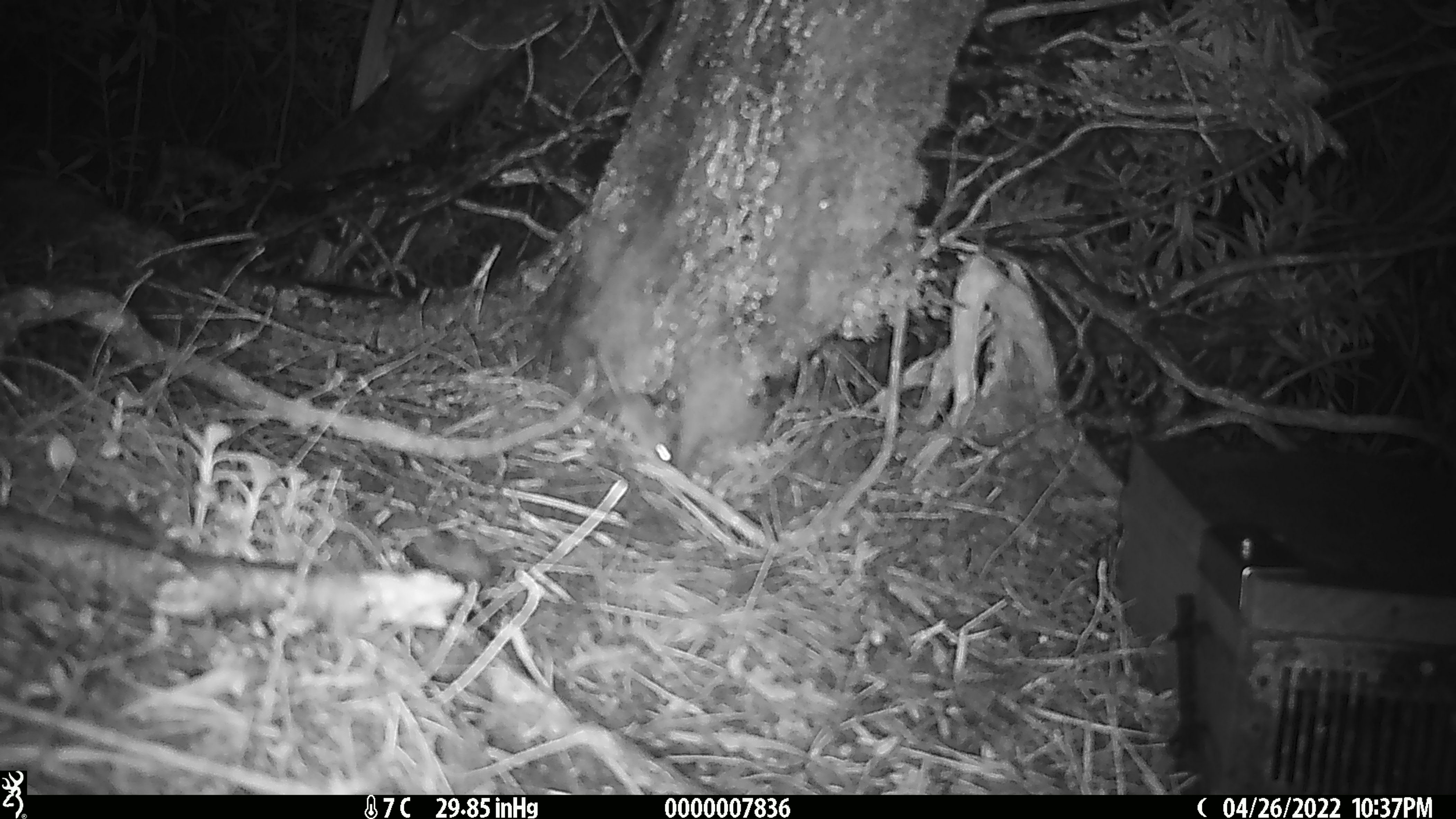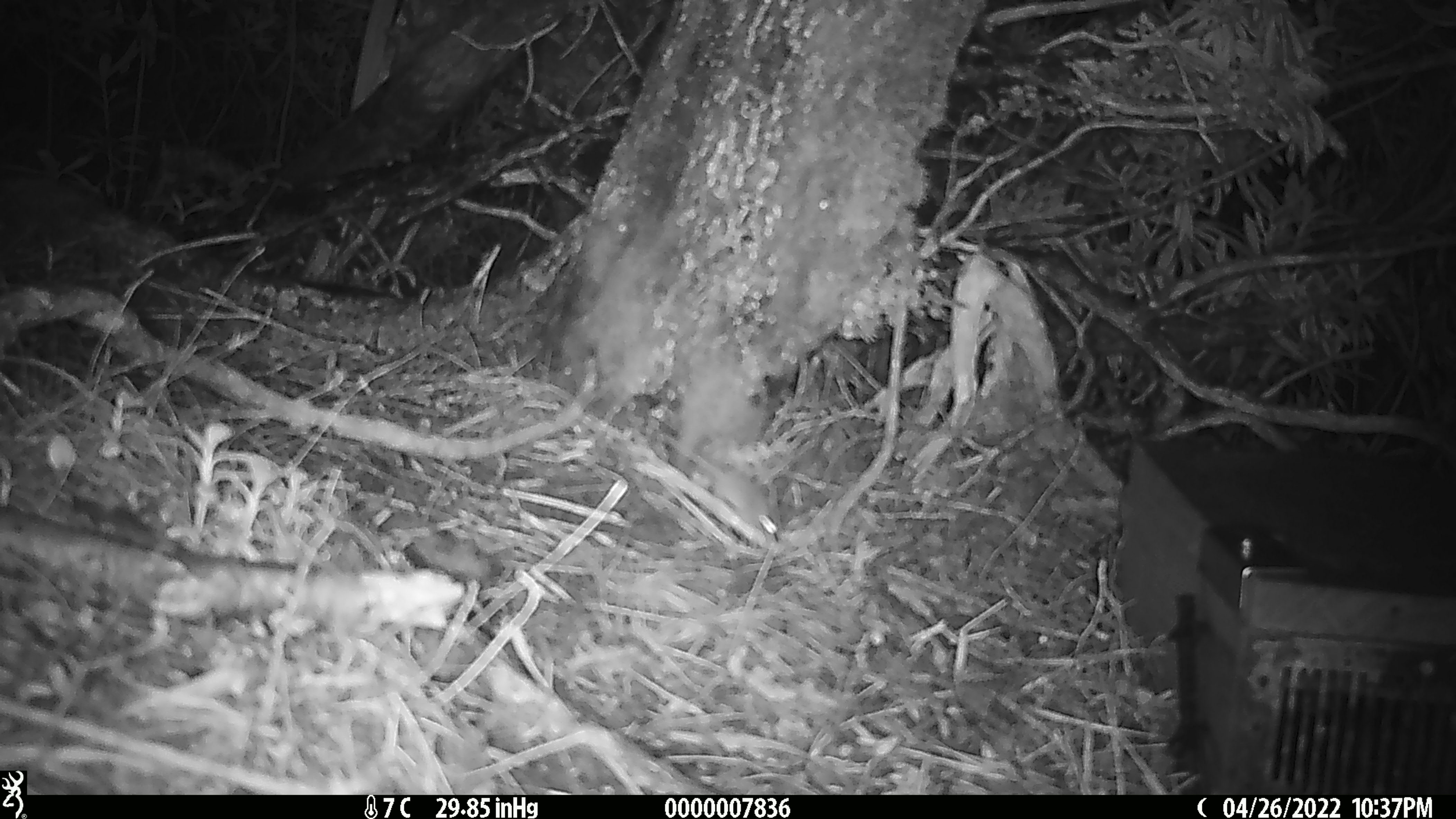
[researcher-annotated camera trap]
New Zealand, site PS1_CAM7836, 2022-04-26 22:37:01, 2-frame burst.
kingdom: Animalia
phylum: Chordata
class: Mammalia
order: Rodentia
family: Muridae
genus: Mus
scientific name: Mus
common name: mouse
Mouse (Mus).